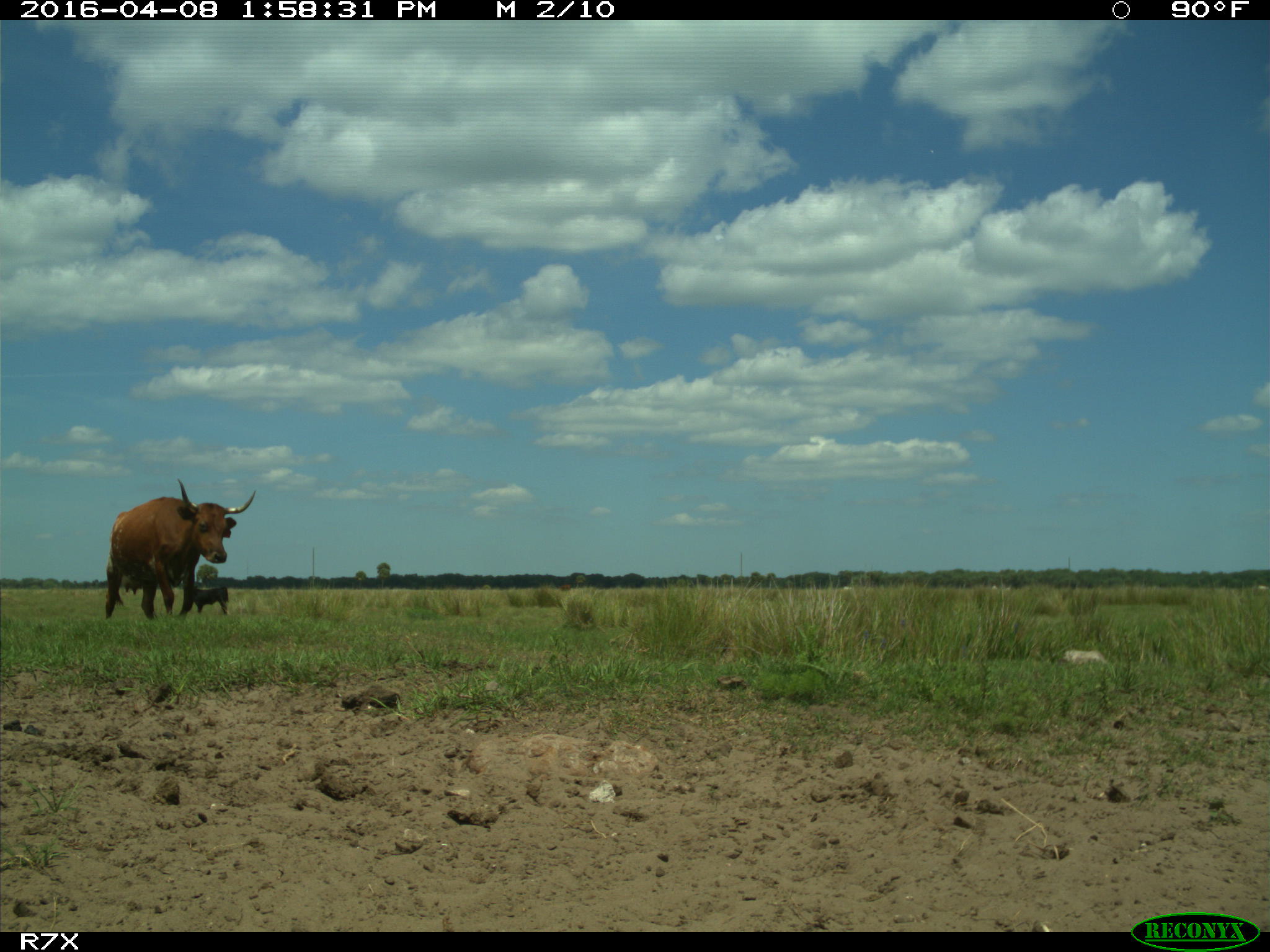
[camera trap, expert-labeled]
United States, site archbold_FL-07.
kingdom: Animalia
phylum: Chordata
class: Mammalia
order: Artiodactyla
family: Bovidae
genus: Bos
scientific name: Bos taurus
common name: domestic cow